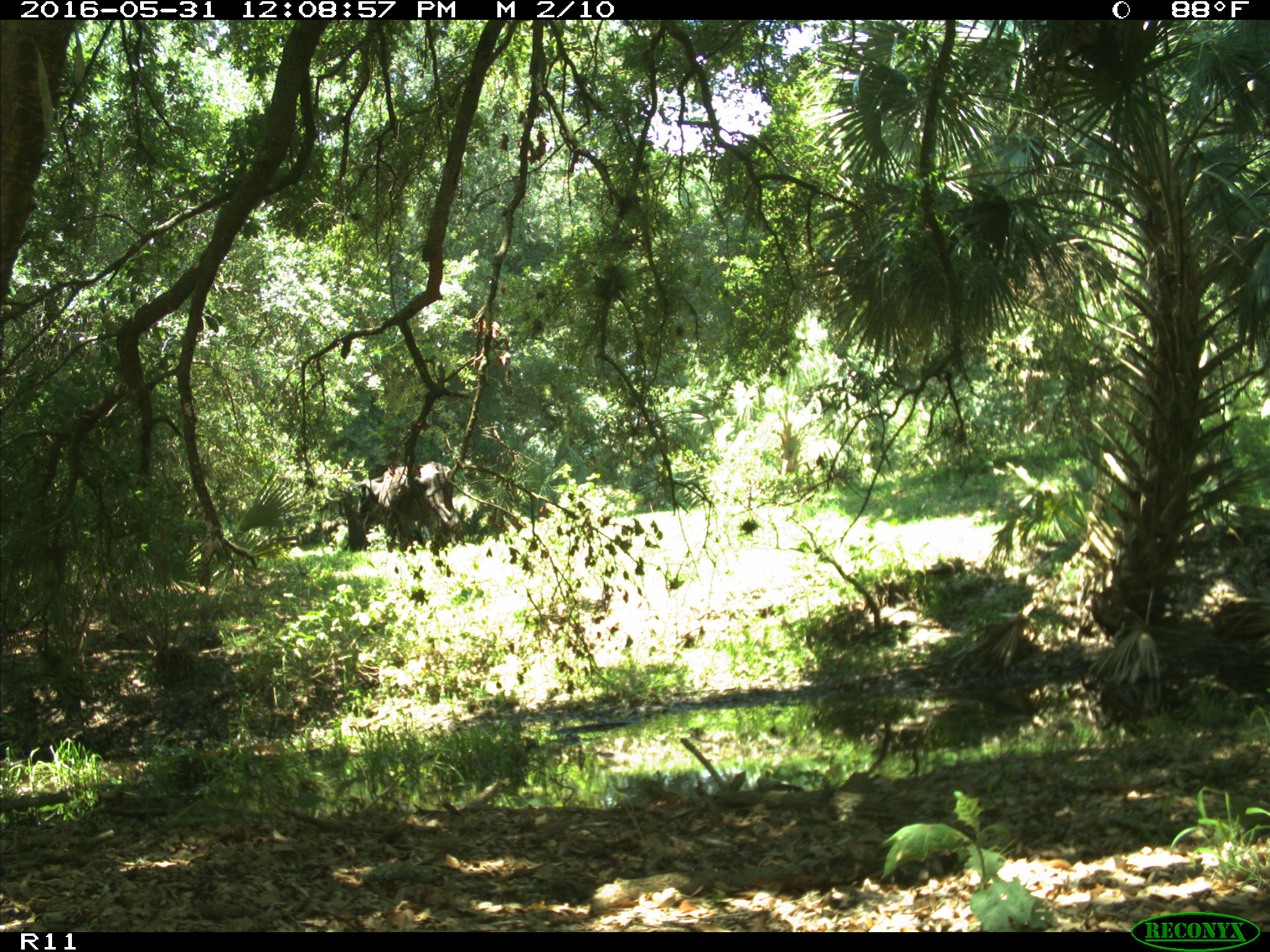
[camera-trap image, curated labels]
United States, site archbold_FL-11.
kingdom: Animalia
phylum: Chordata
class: Mammalia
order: Artiodactyla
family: Bovidae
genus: Bos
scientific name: Bos taurus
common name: domestic cow